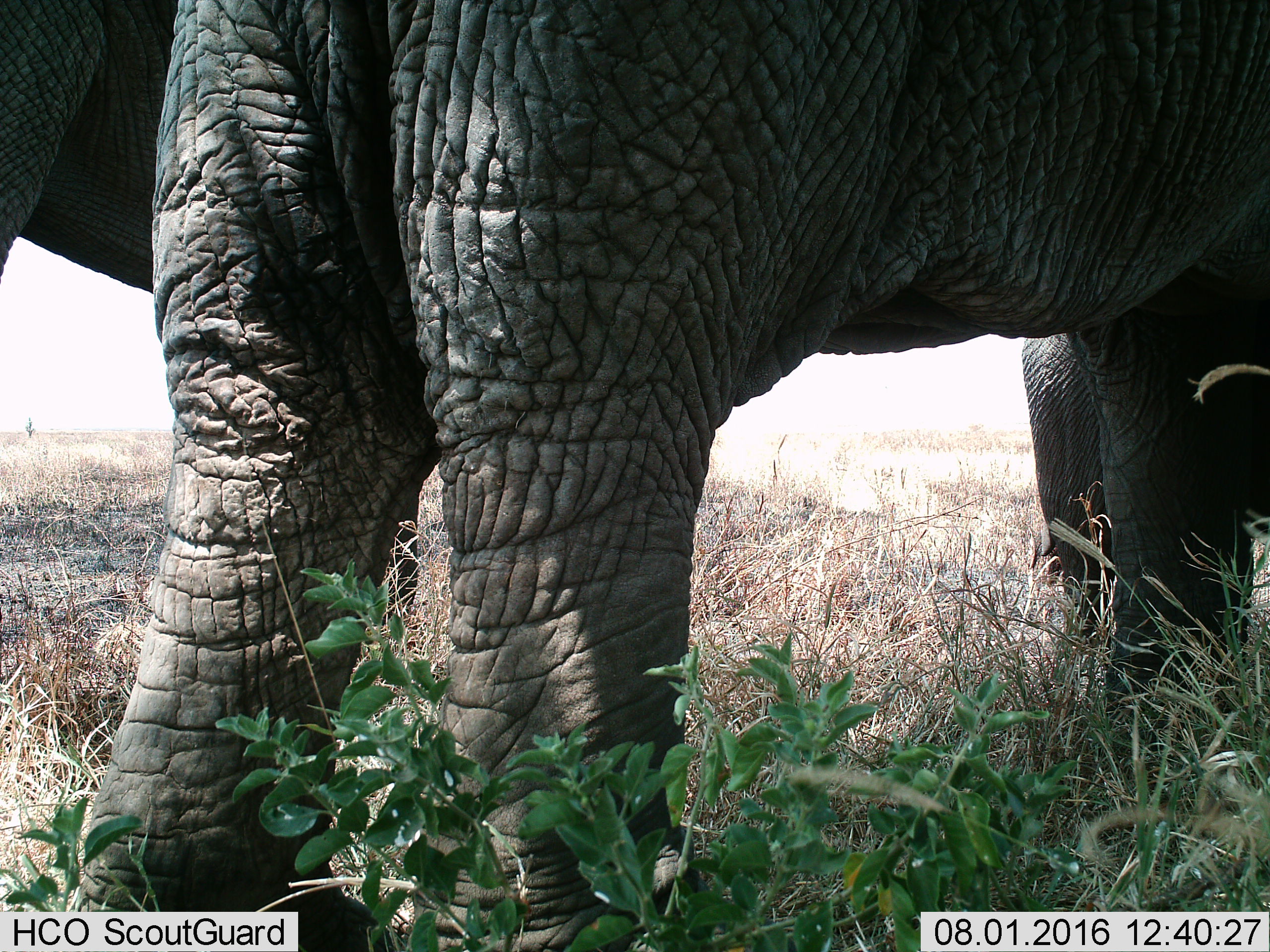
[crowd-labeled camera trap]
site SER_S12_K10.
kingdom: Animalia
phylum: Chordata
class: Mammalia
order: Proboscidea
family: Elephantidae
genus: Loxodonta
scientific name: Loxodonta africana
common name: african bush elephant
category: elephant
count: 2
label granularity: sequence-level